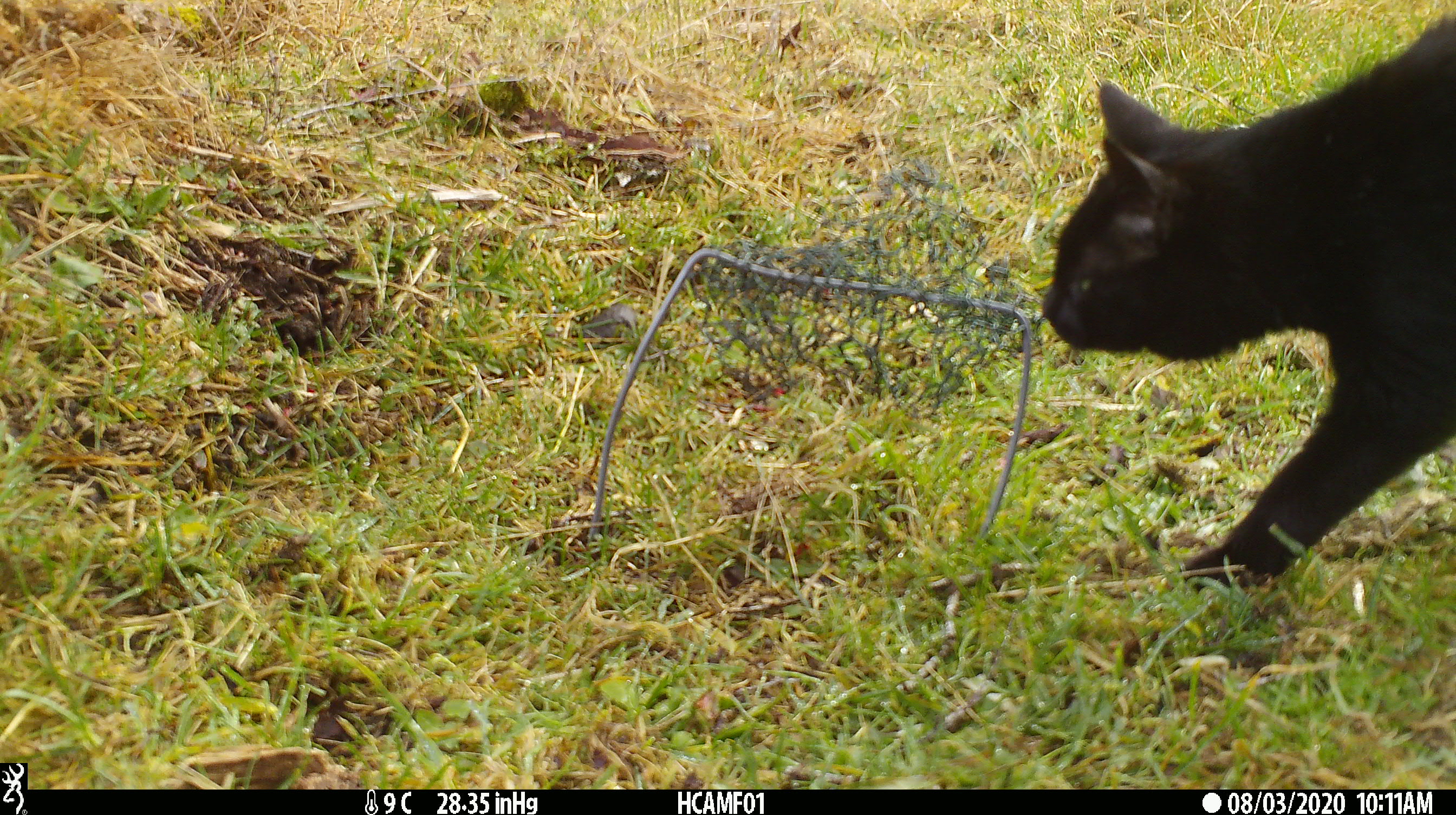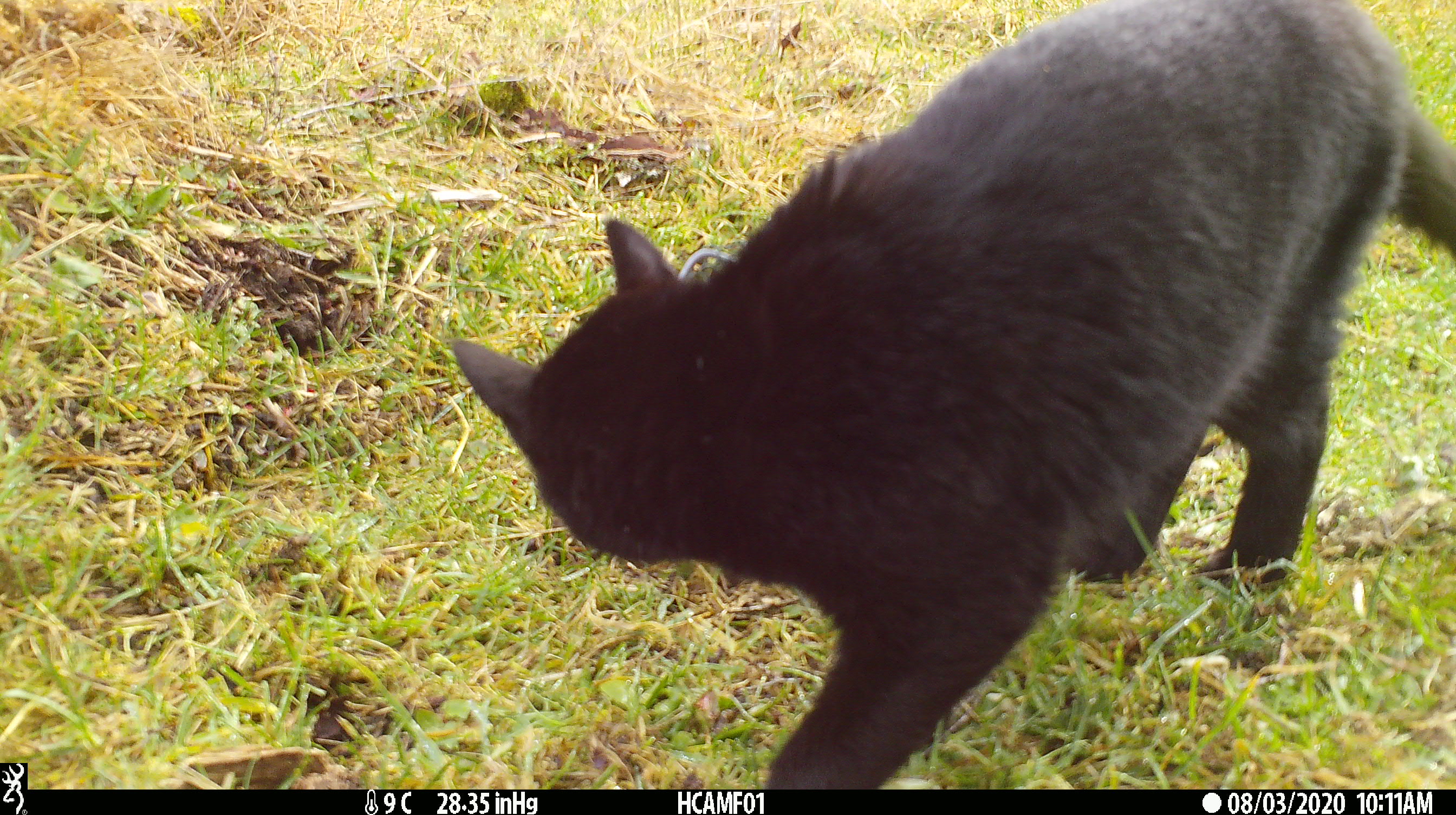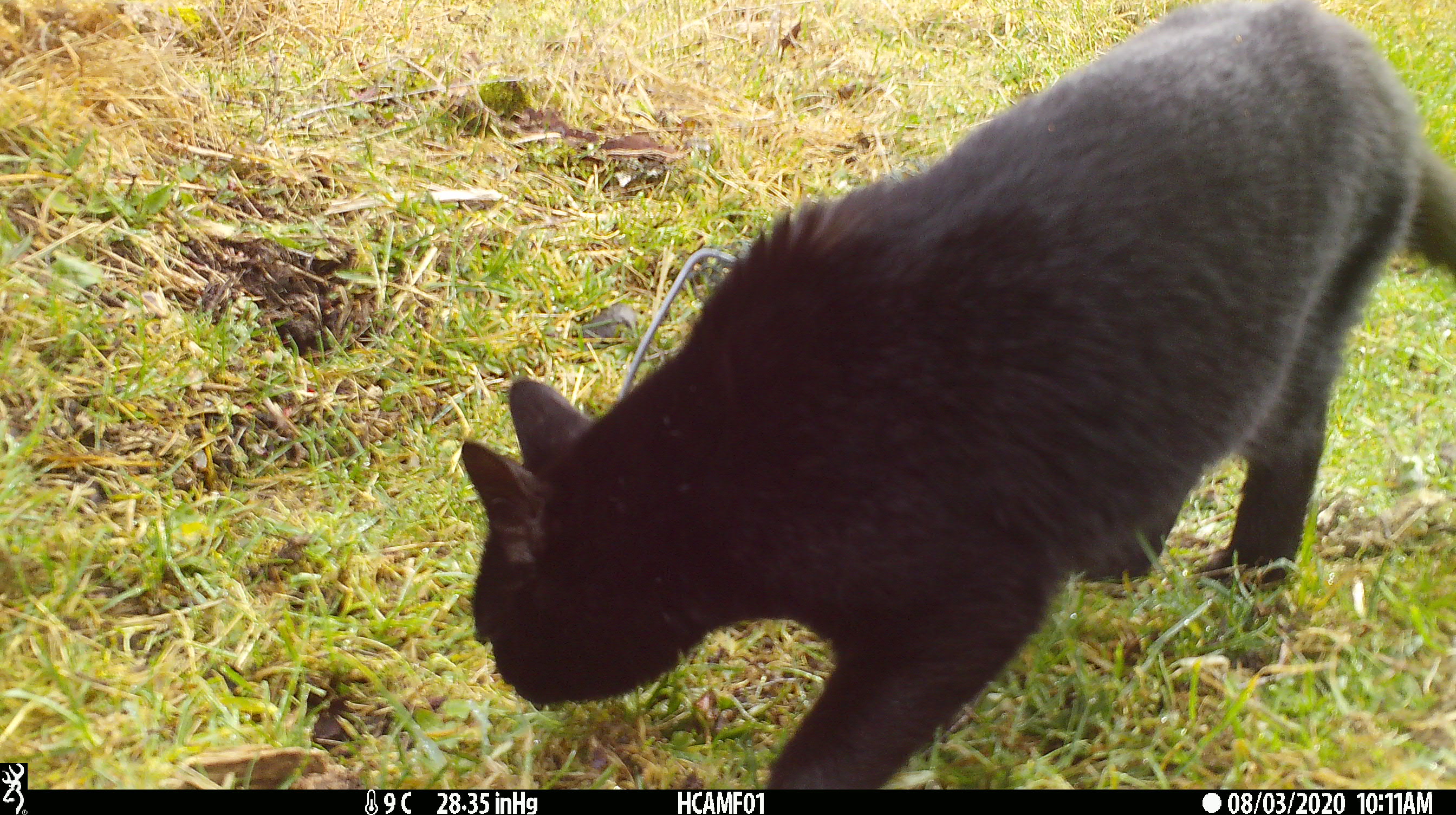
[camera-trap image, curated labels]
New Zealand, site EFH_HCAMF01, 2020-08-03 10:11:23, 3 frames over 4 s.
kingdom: Animalia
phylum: Chordata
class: Mammalia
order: Carnivora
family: Felidae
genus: Felis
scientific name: Felis catus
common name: domestic cat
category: cat